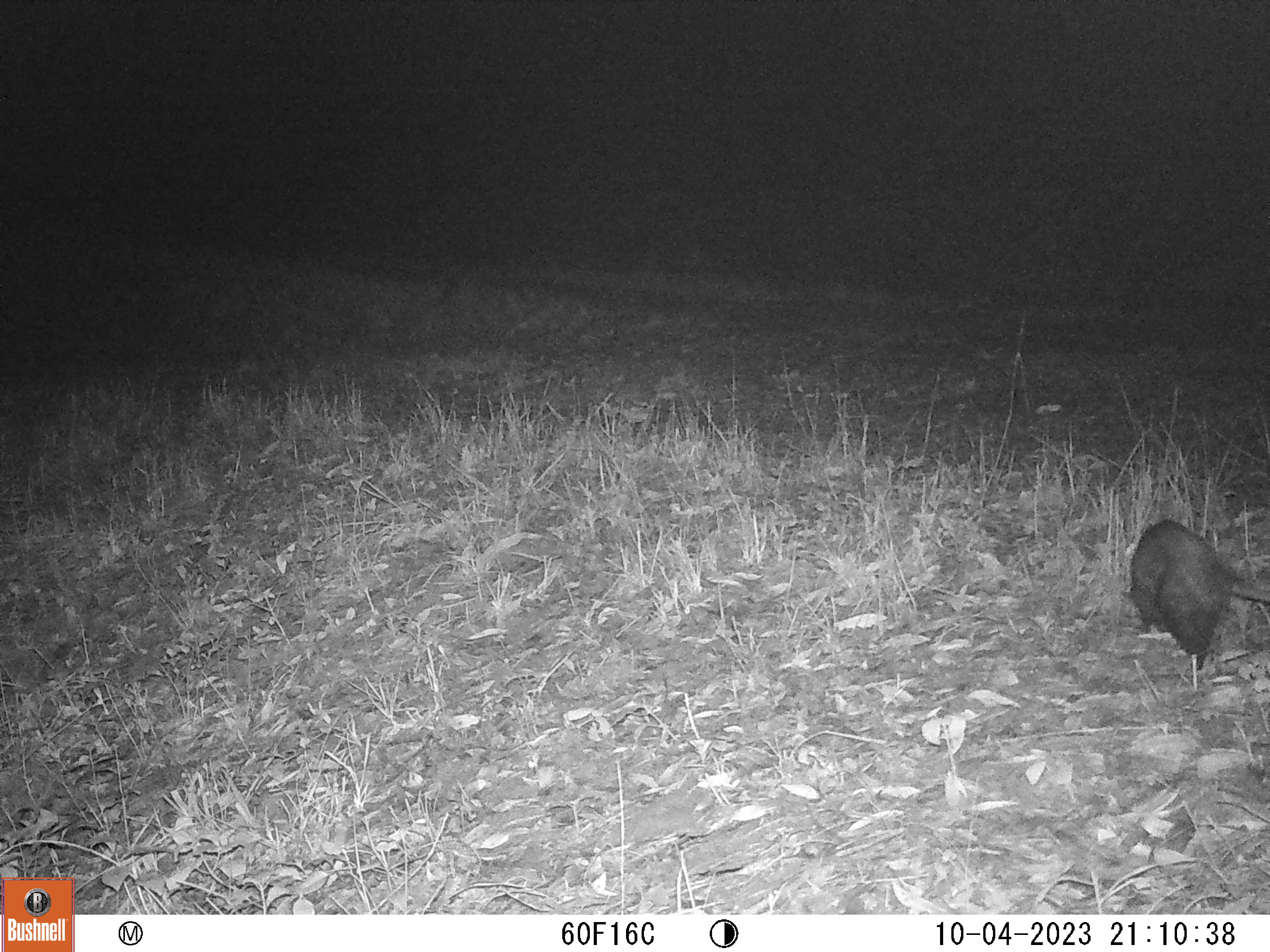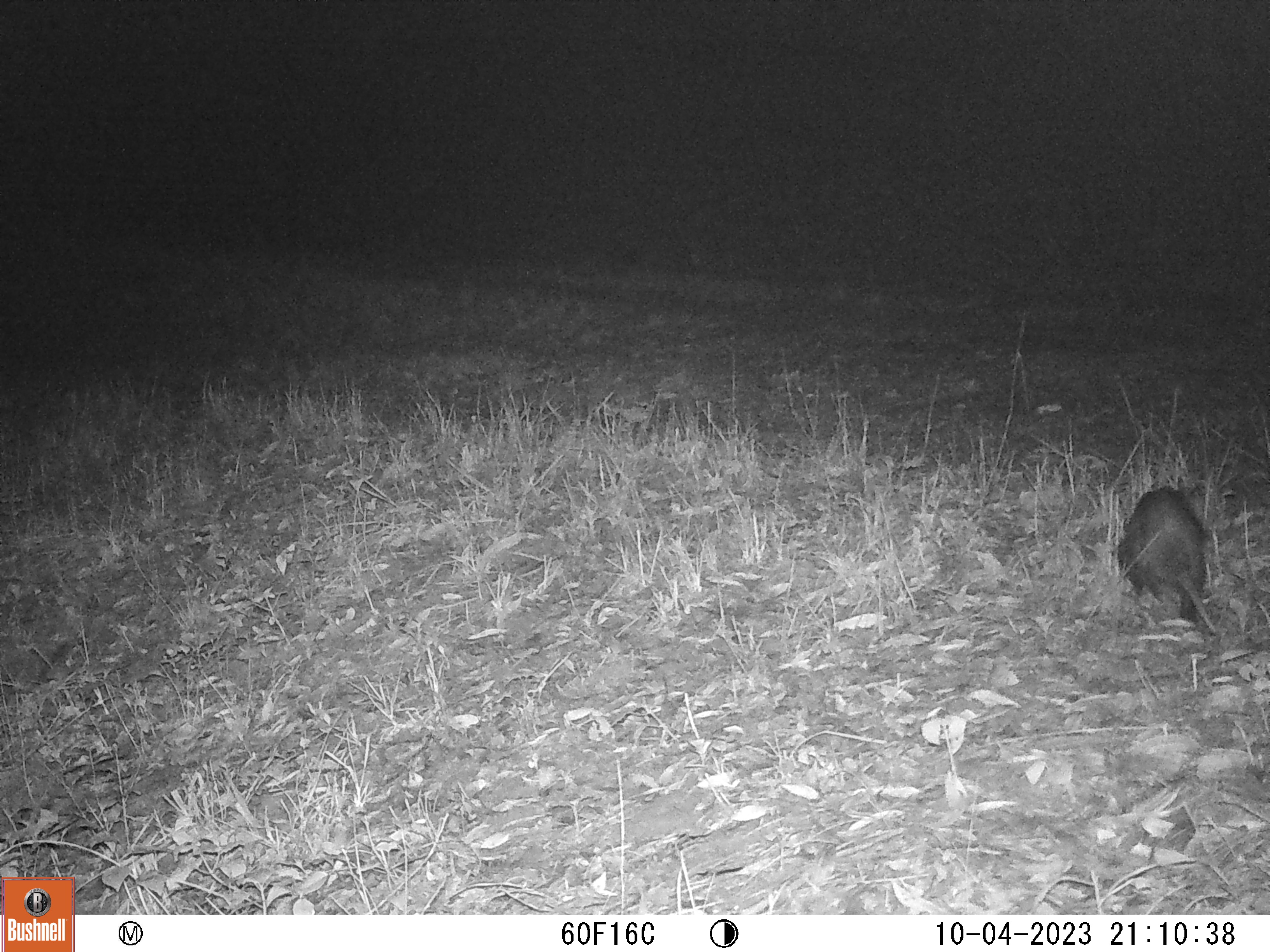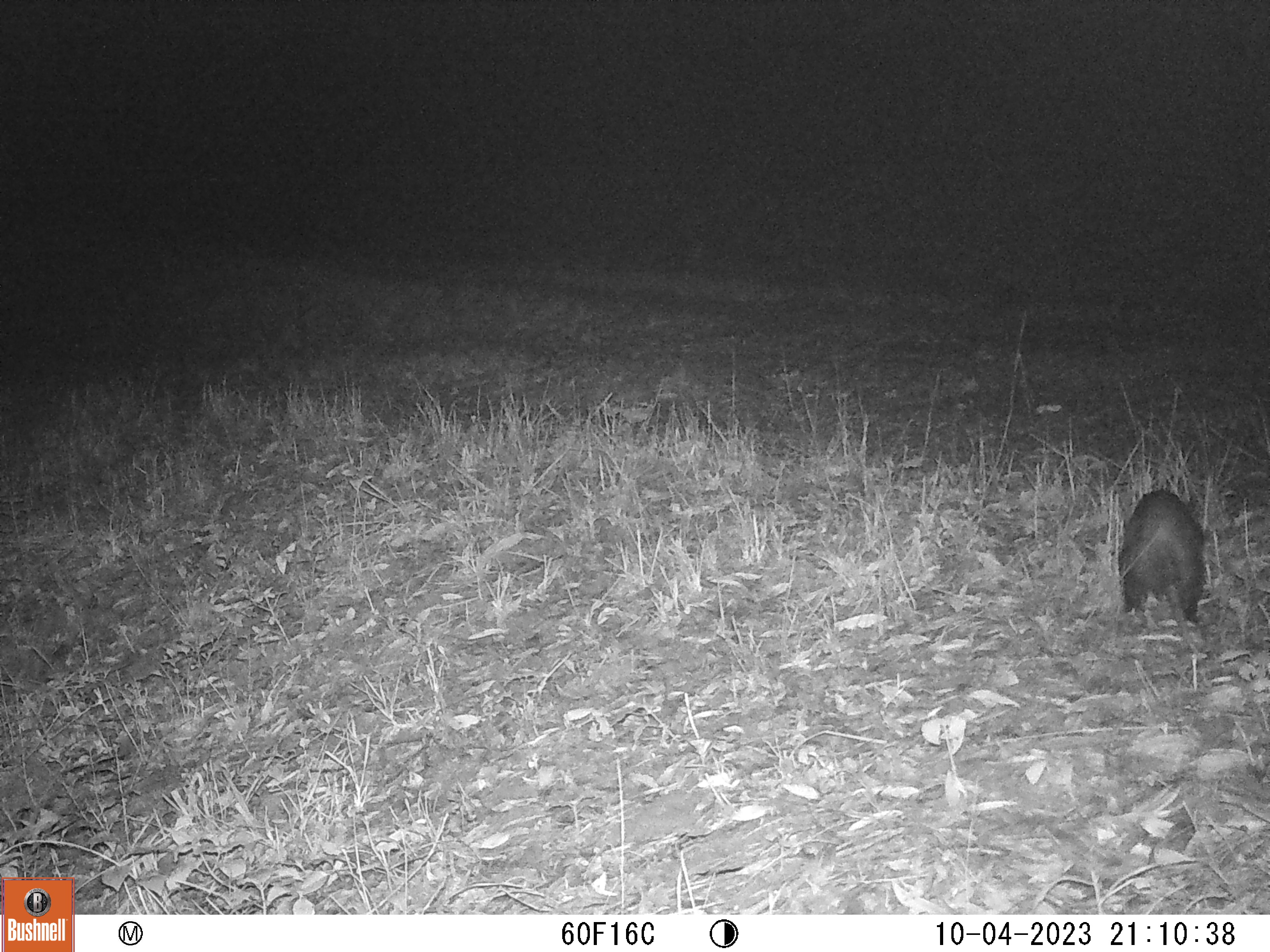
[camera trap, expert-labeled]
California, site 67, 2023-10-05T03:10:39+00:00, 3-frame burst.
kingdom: Animalia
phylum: Chordata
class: Mammalia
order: Didelphimorphia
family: Didelphidae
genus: Didelphis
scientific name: Didelphis virginiana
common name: virginia opossum